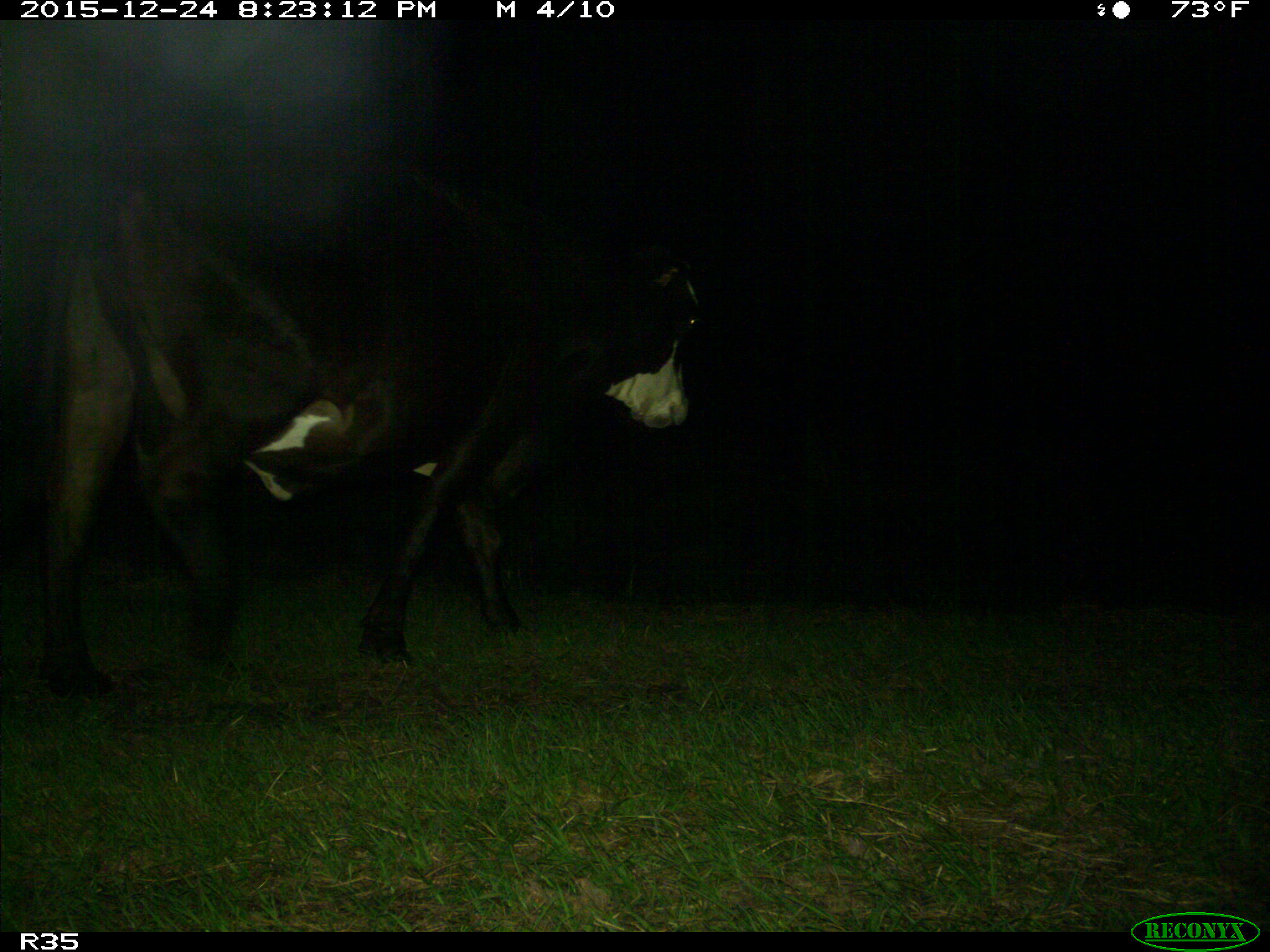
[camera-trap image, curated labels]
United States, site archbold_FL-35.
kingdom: Animalia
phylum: Chordata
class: Mammalia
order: Artiodactyla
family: Bovidae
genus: Bos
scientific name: Bos taurus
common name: domestic cow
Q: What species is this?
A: Bos taurus (domestic cow).